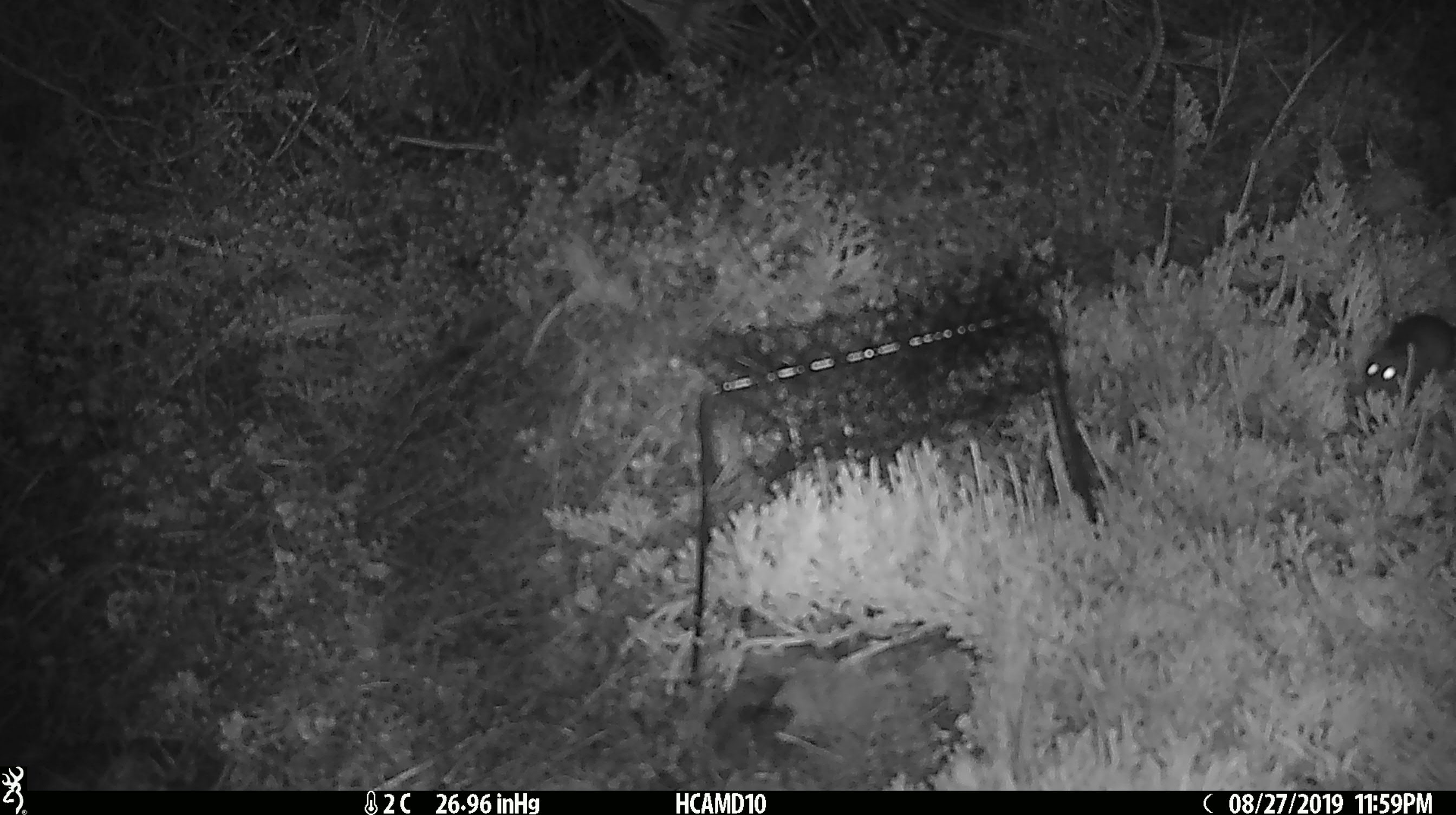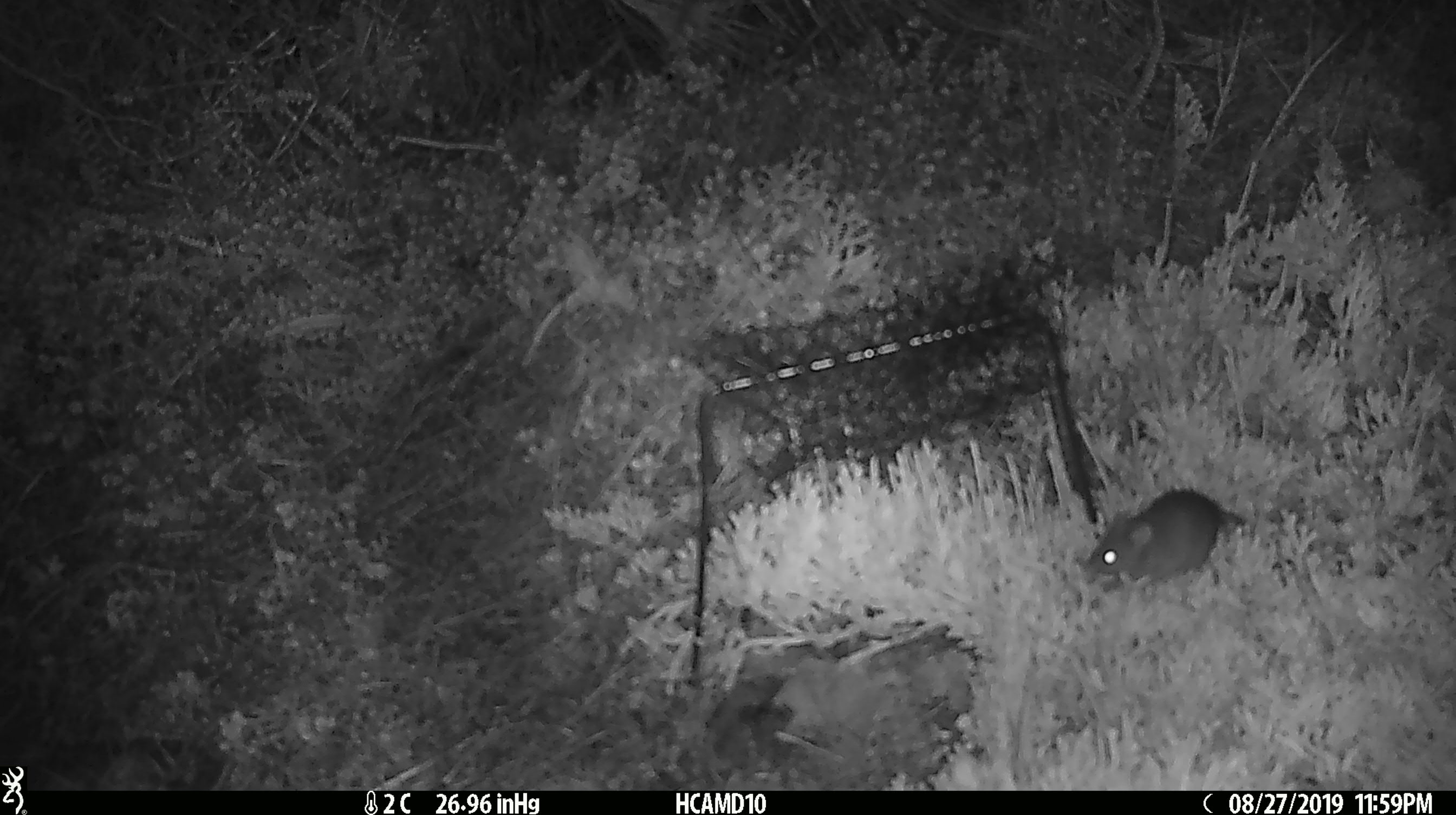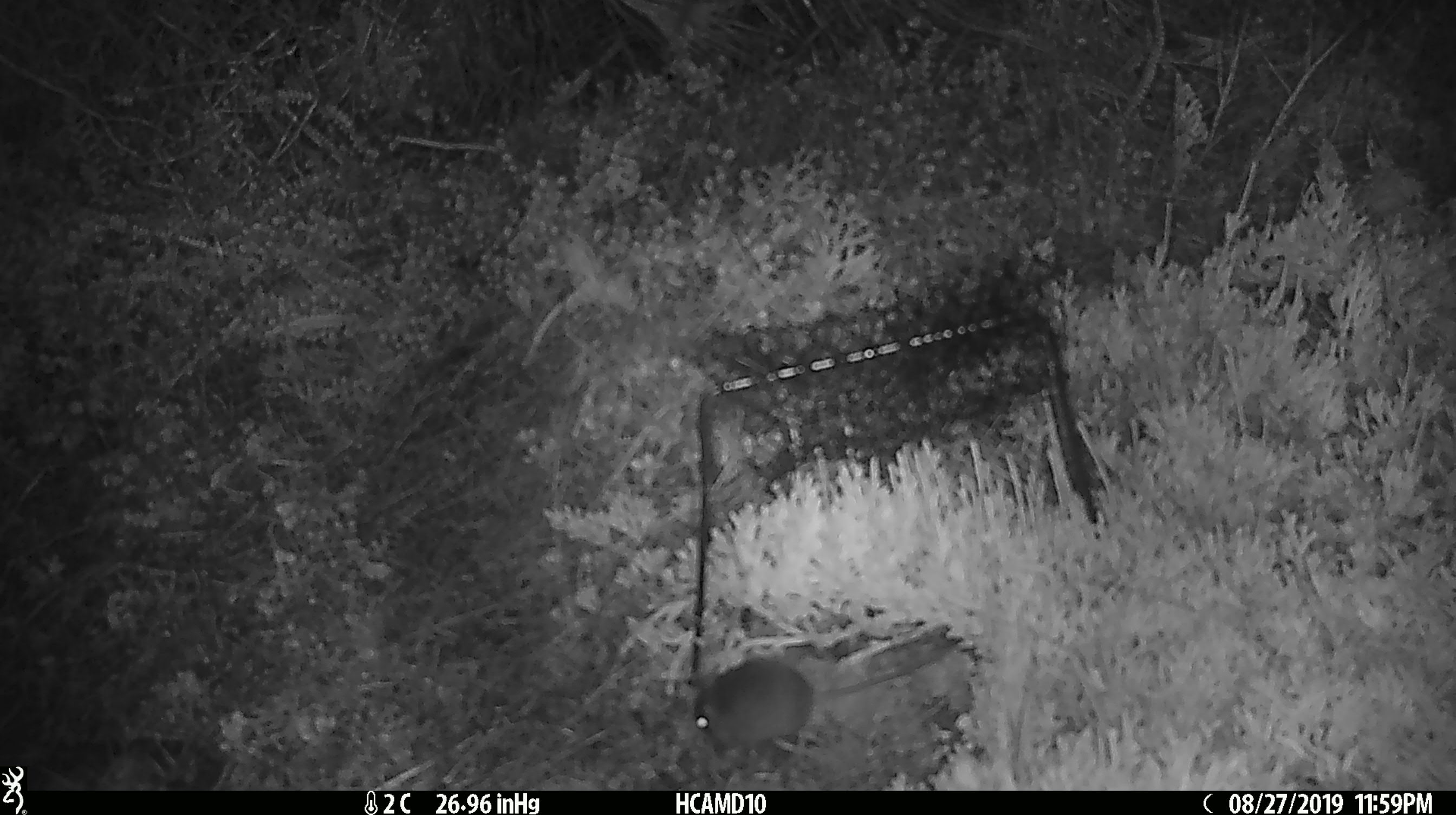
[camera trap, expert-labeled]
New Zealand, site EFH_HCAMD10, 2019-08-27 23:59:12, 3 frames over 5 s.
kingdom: Animalia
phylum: Chordata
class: Mammalia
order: Rodentia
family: Muridae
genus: Mus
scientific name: Mus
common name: mouse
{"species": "mouse (Mus)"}